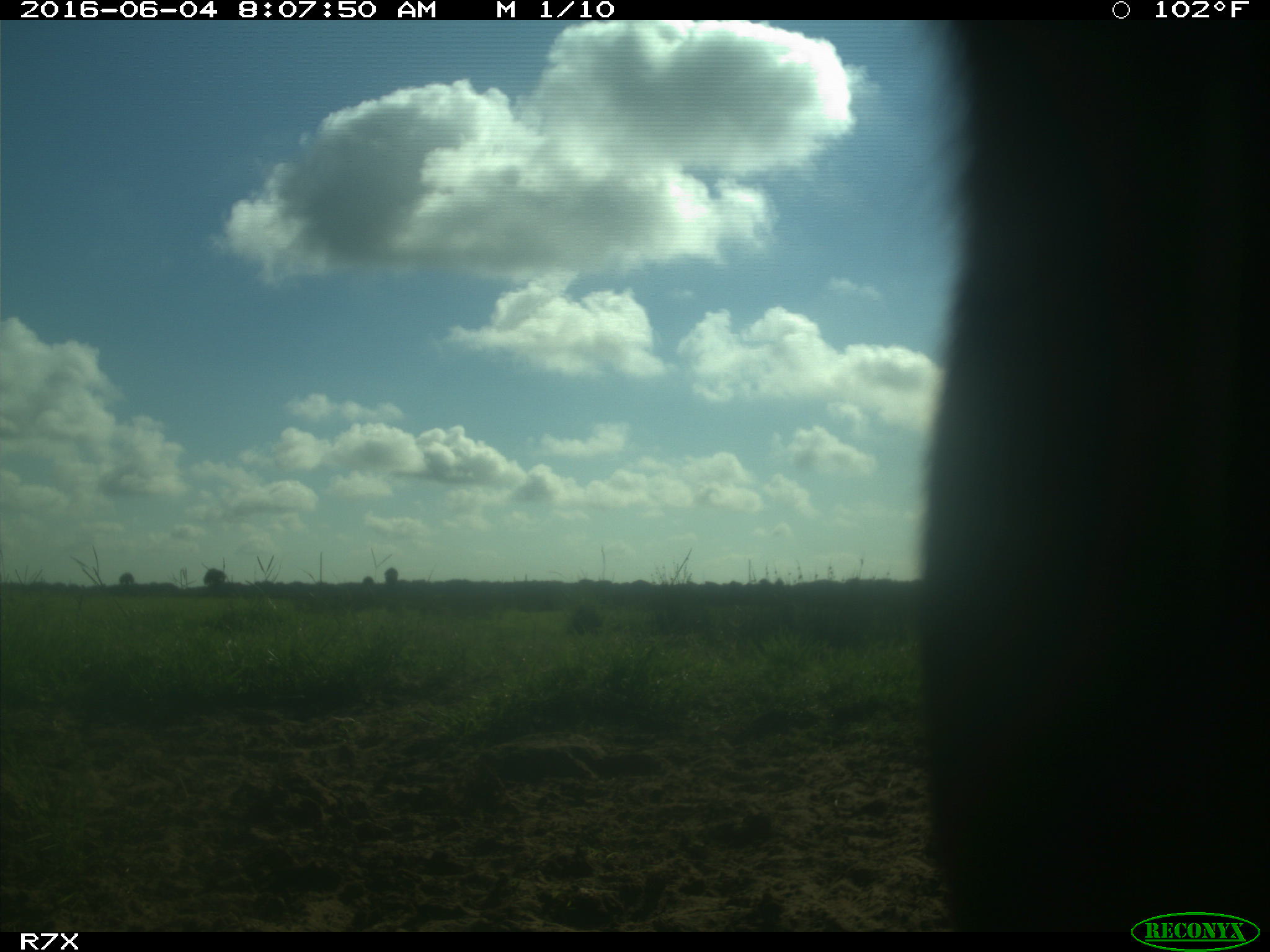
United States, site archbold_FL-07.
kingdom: Animalia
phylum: Chordata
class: Mammalia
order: Artiodactyla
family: Bovidae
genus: Bos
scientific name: Bos taurus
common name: domestic cow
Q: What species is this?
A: Bos taurus (domestic cow).